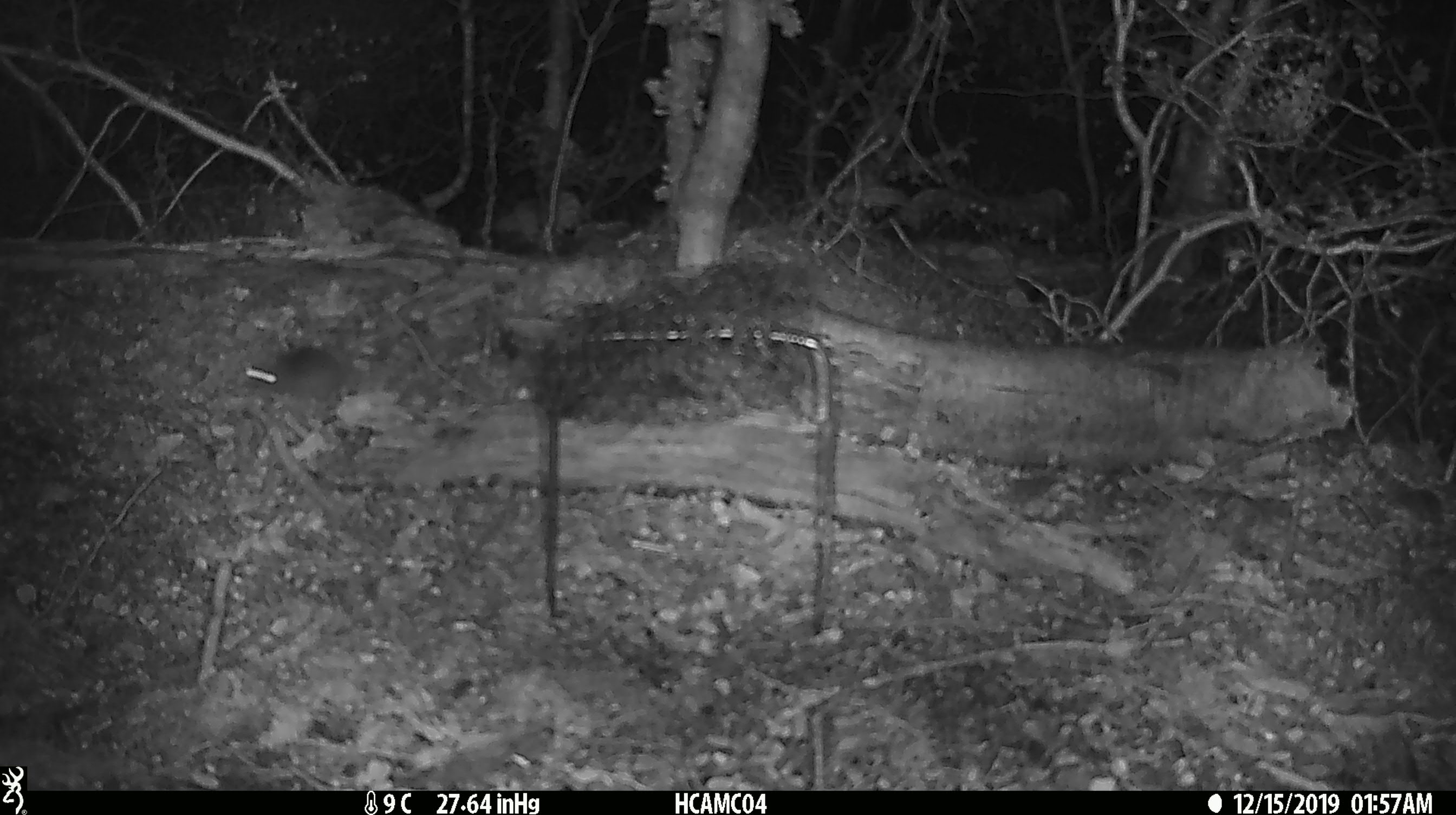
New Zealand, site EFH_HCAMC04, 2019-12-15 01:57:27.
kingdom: Animalia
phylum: Chordata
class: Mammalia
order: Rodentia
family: Muridae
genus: Mus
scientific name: Mus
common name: mouse